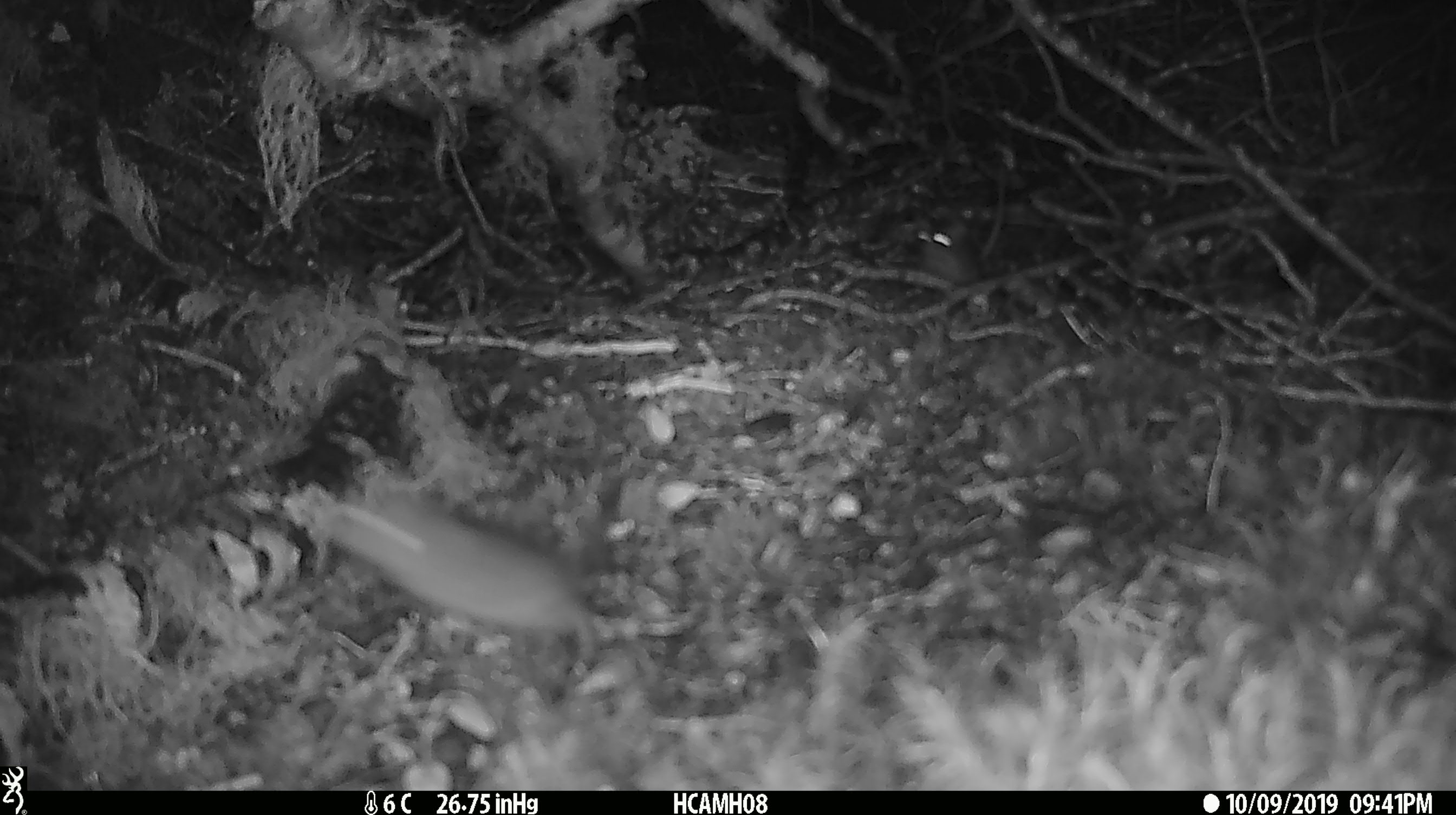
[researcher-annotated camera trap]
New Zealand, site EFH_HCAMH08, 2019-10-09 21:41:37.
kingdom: Animalia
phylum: Chordata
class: Mammalia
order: Rodentia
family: Muridae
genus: Mus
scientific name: Mus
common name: mouse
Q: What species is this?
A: Mouse (Mus).